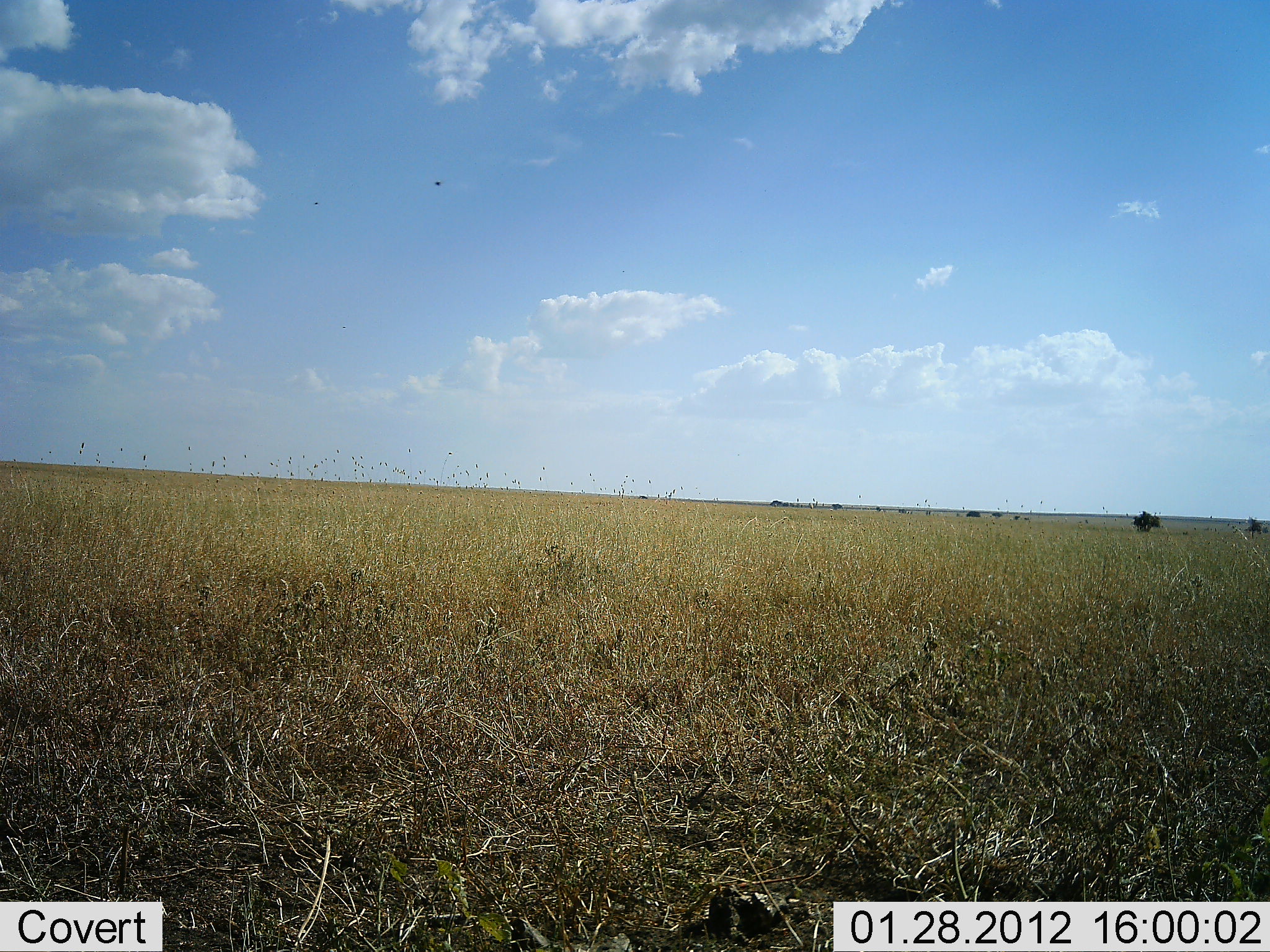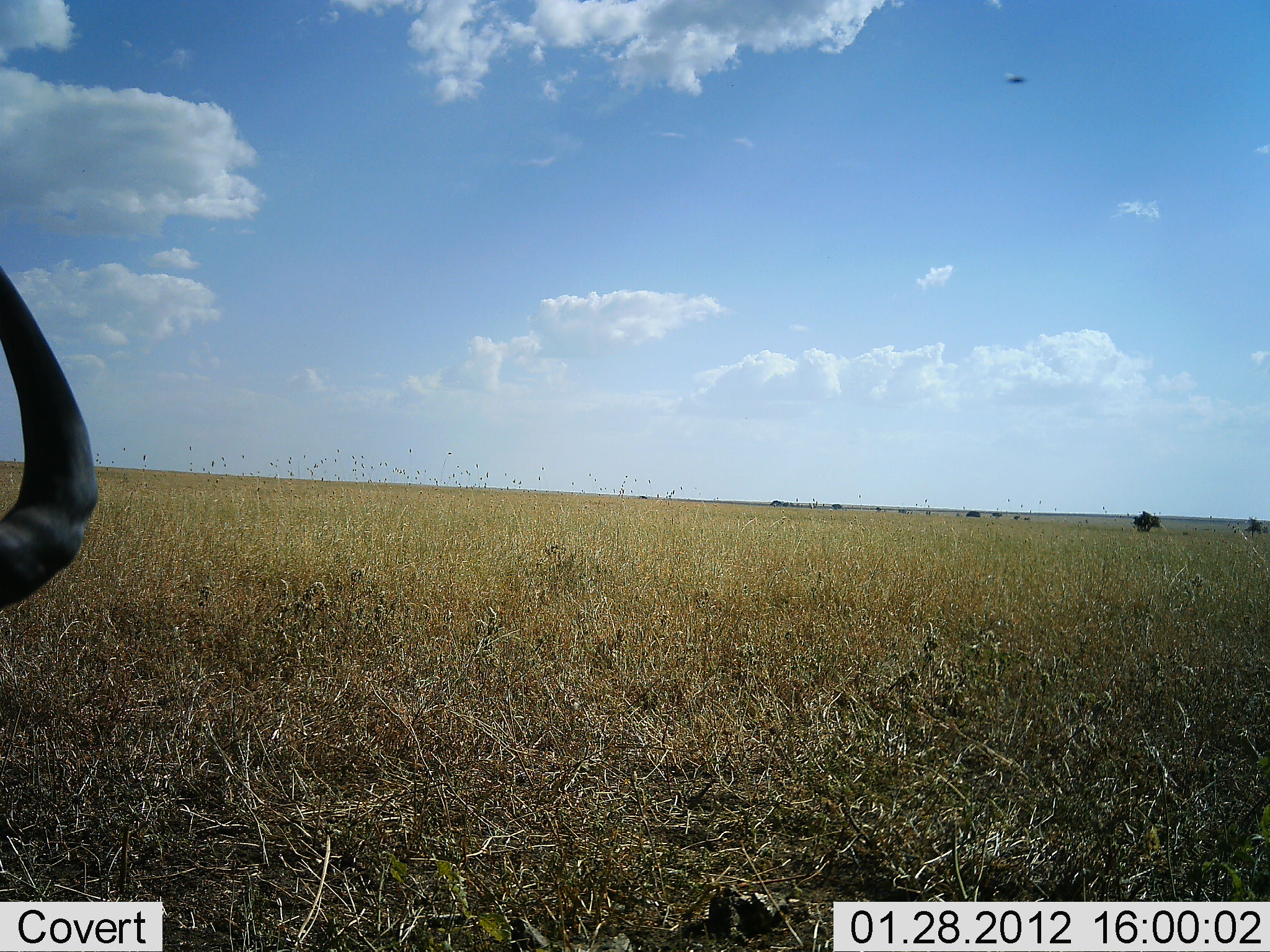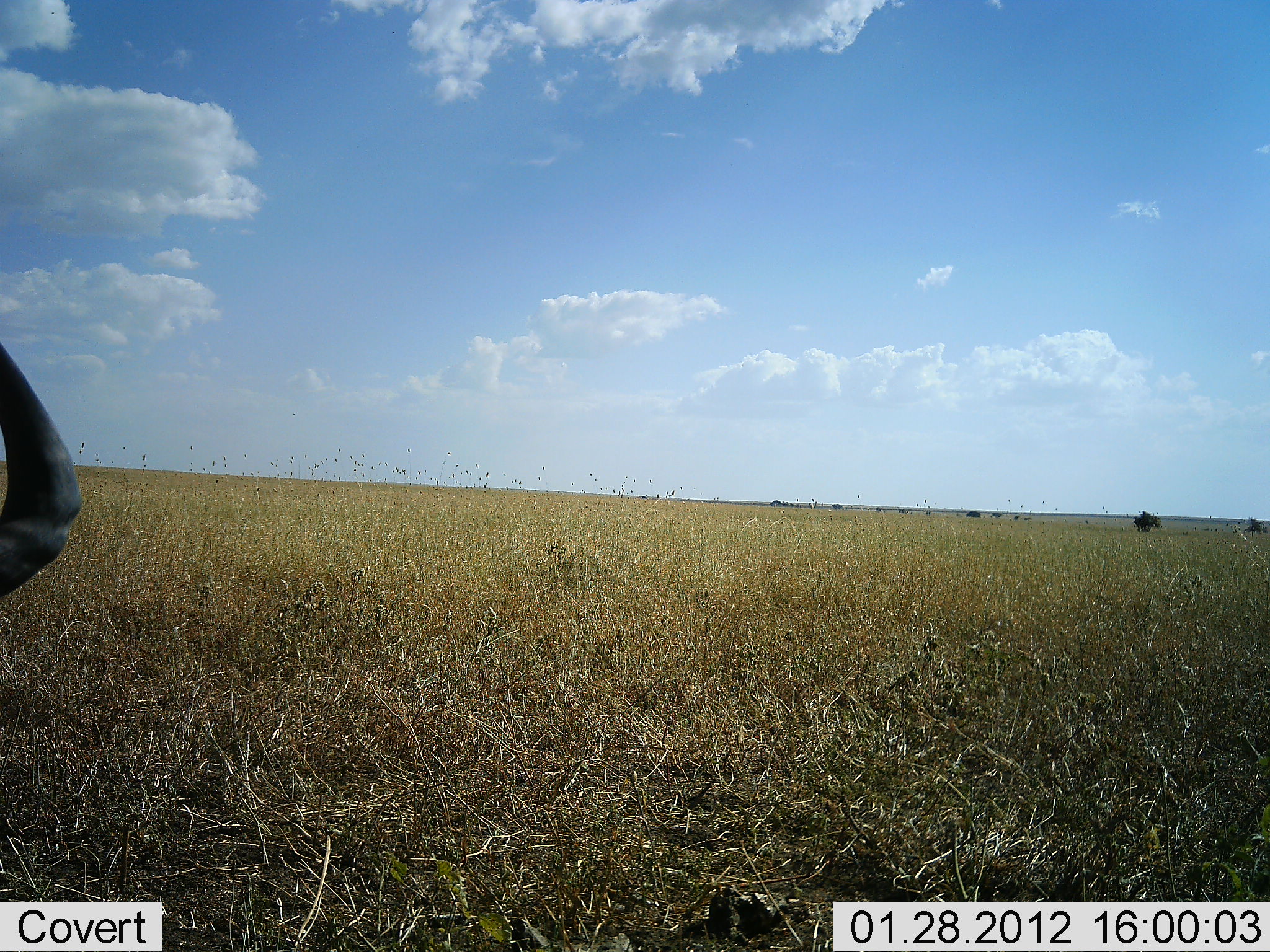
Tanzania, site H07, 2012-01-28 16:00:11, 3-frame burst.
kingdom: Animalia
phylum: Chordata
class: Mammalia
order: Artiodactyla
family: Bovidae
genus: Connochaetes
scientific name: Connochaetes taurinus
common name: blue wildebeest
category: wildebeest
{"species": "wildebeest (blue wildebeest) (Connochaetes taurinus)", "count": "1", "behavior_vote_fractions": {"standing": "58%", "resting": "25%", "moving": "25%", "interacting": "0%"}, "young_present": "0%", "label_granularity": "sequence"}